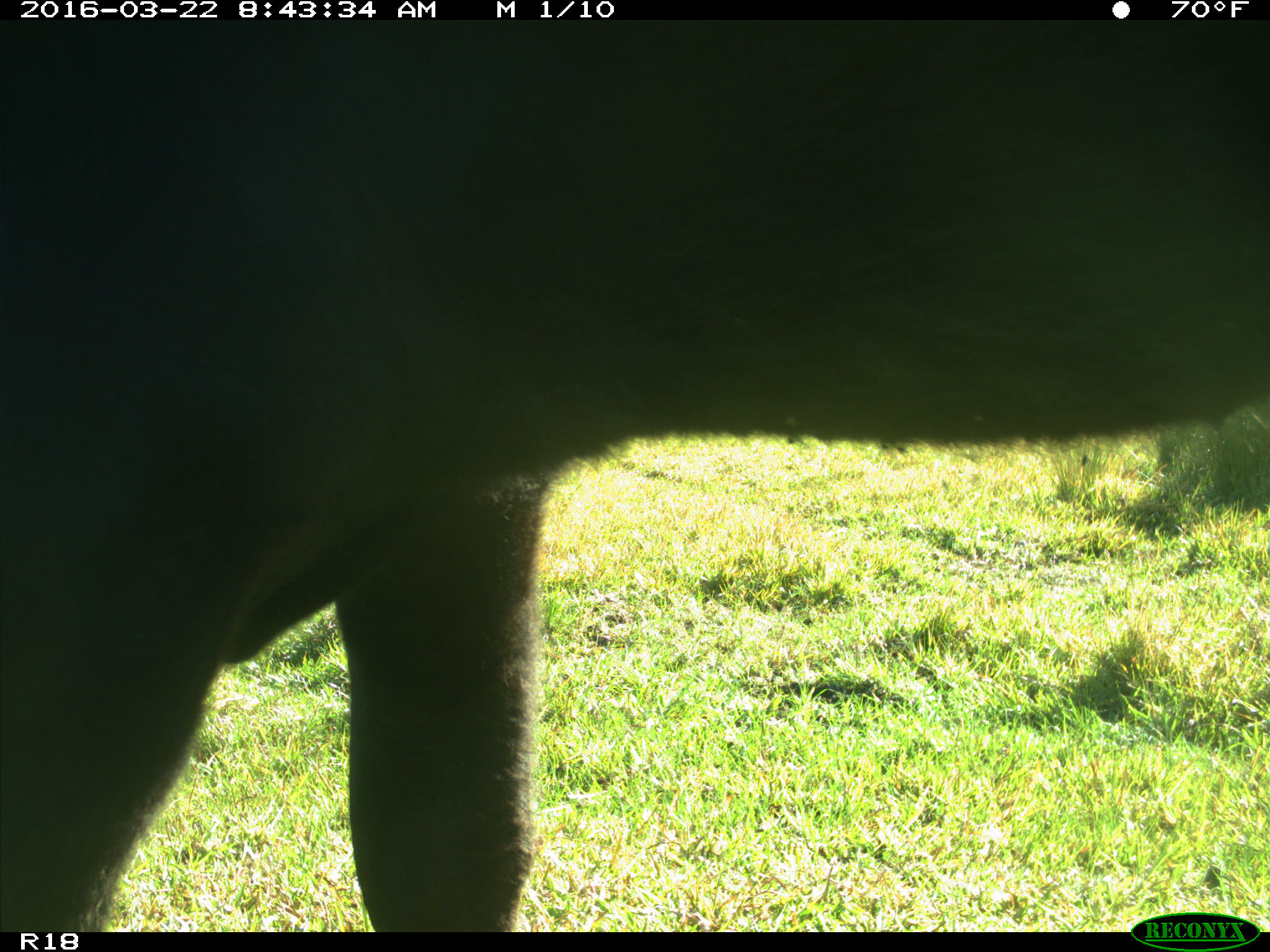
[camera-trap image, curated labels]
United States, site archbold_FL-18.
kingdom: Animalia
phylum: Chordata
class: Mammalia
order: Artiodactyla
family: Bovidae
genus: Bos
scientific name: Bos taurus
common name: domestic cow